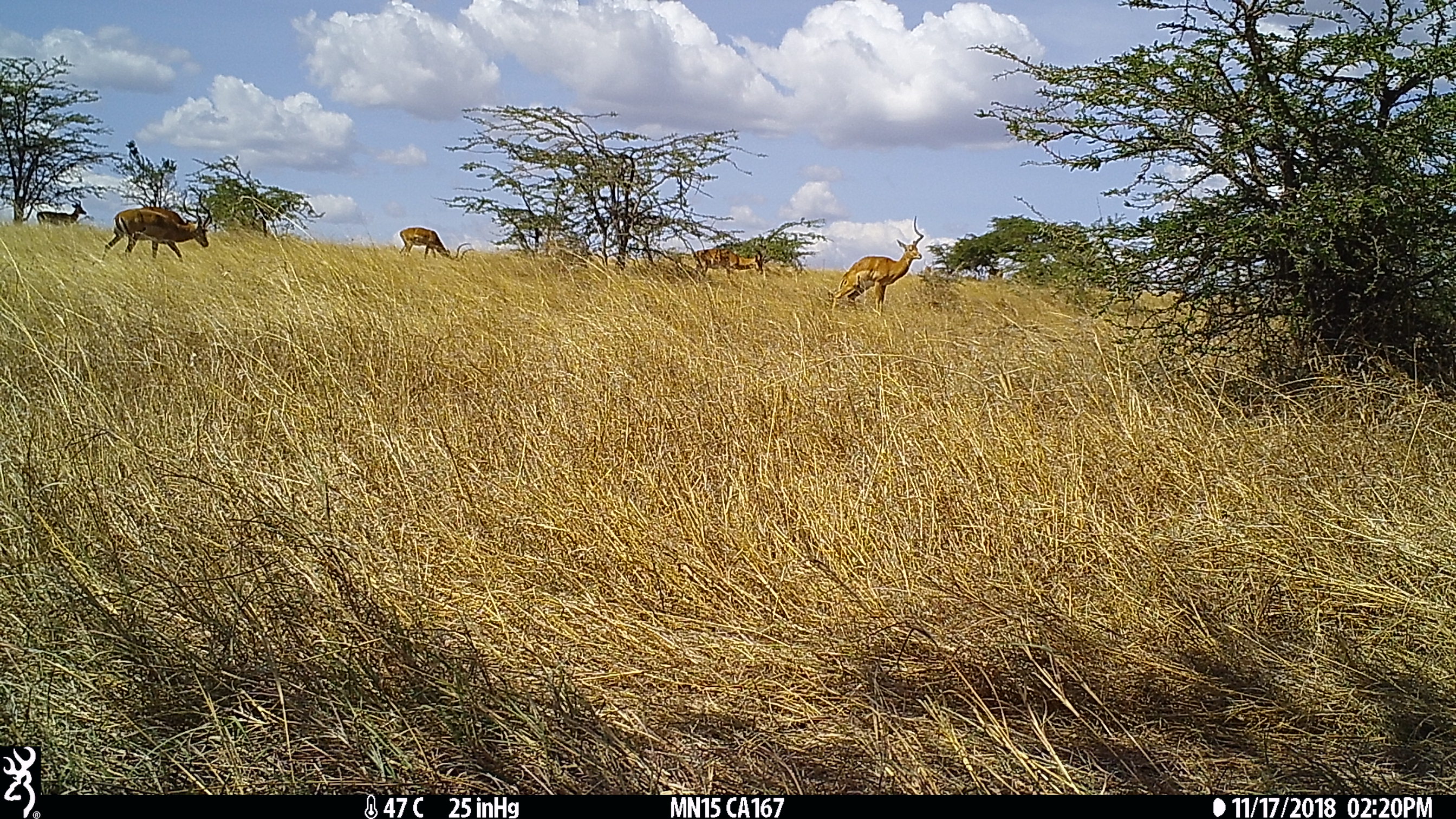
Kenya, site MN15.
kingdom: Animalia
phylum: Chordata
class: Mammalia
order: Artiodactyla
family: Bovidae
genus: Aepyceros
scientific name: Aepyceros melampus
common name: impala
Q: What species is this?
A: Impala (Aepyceros melampus).